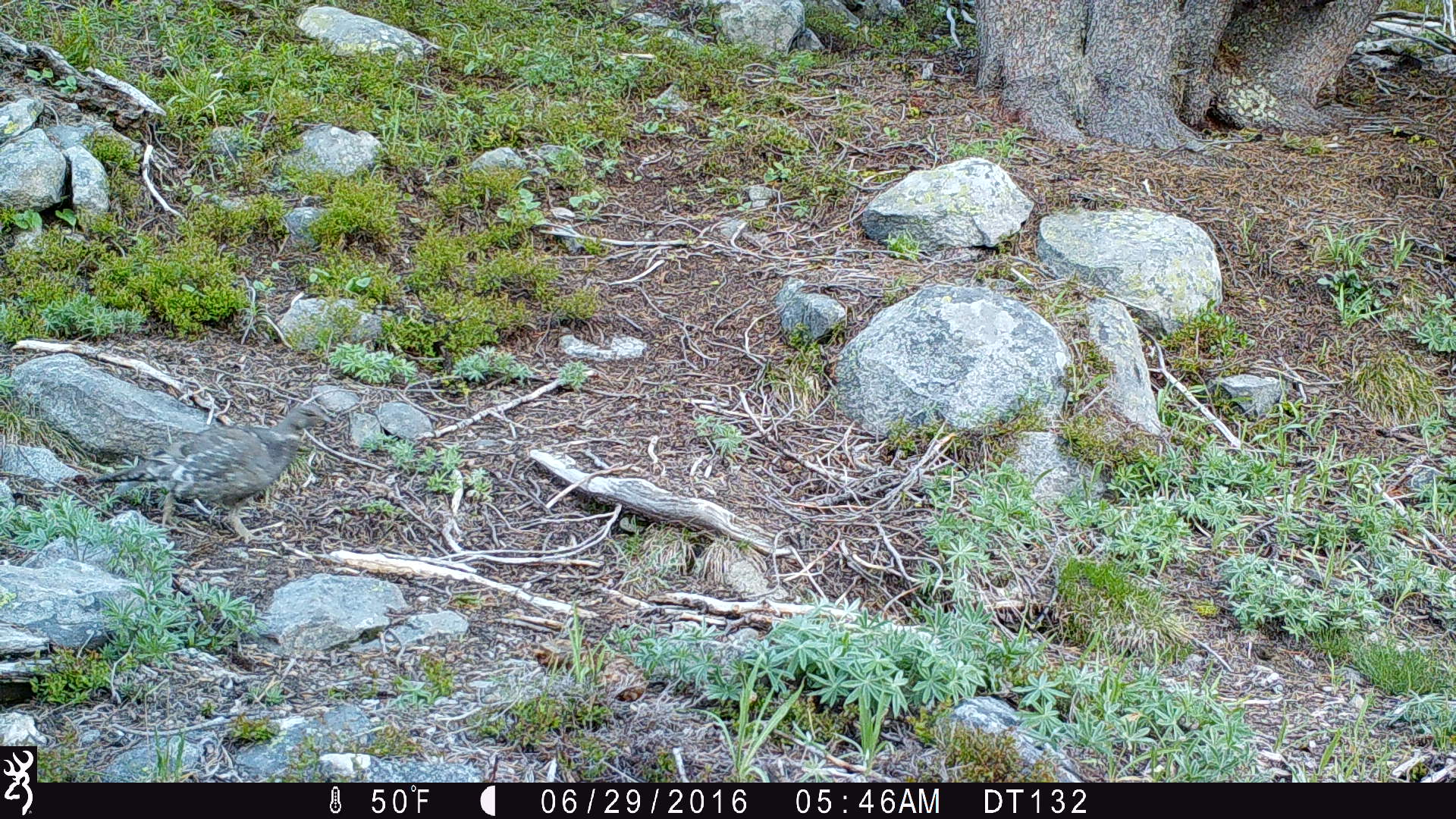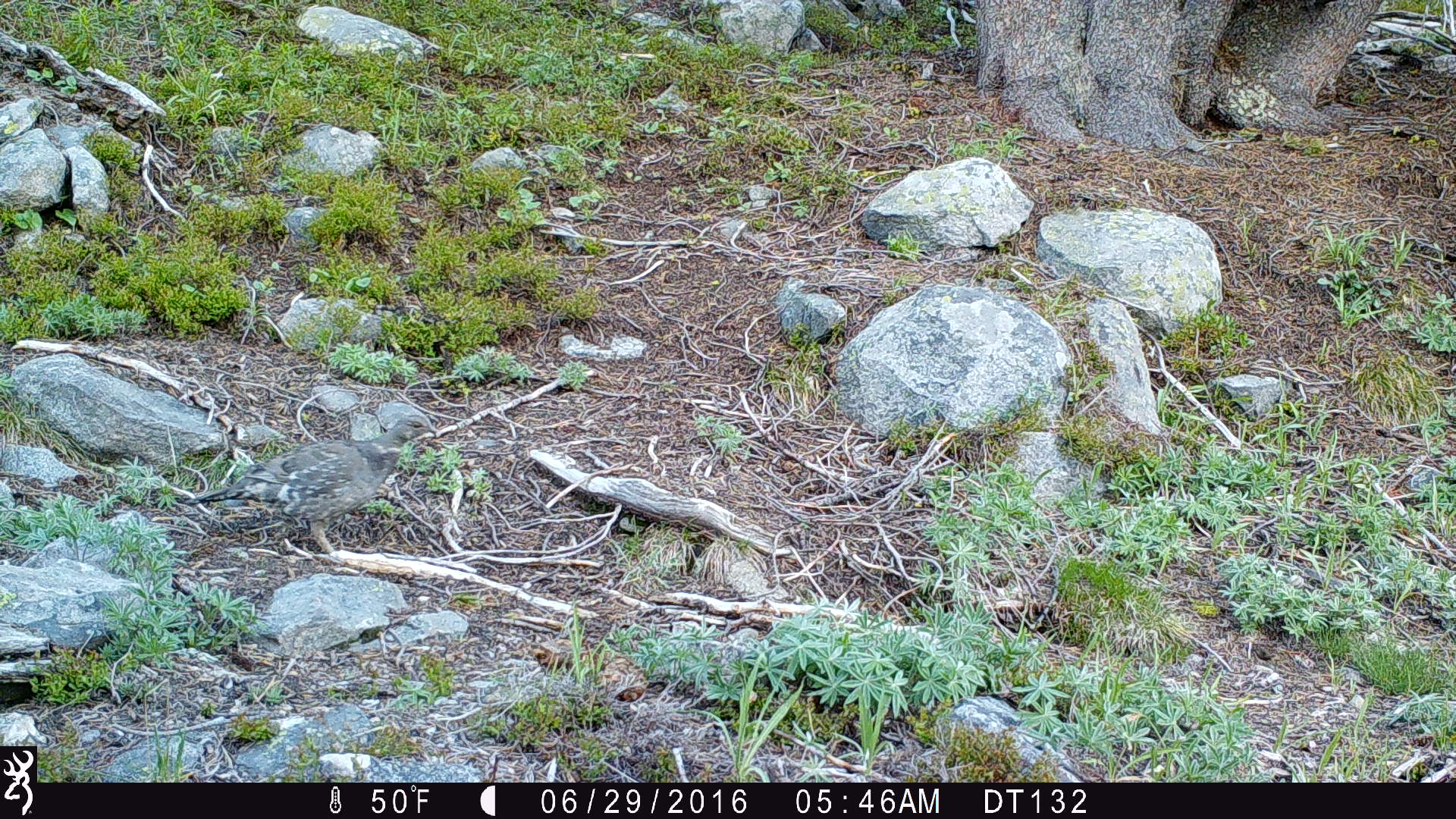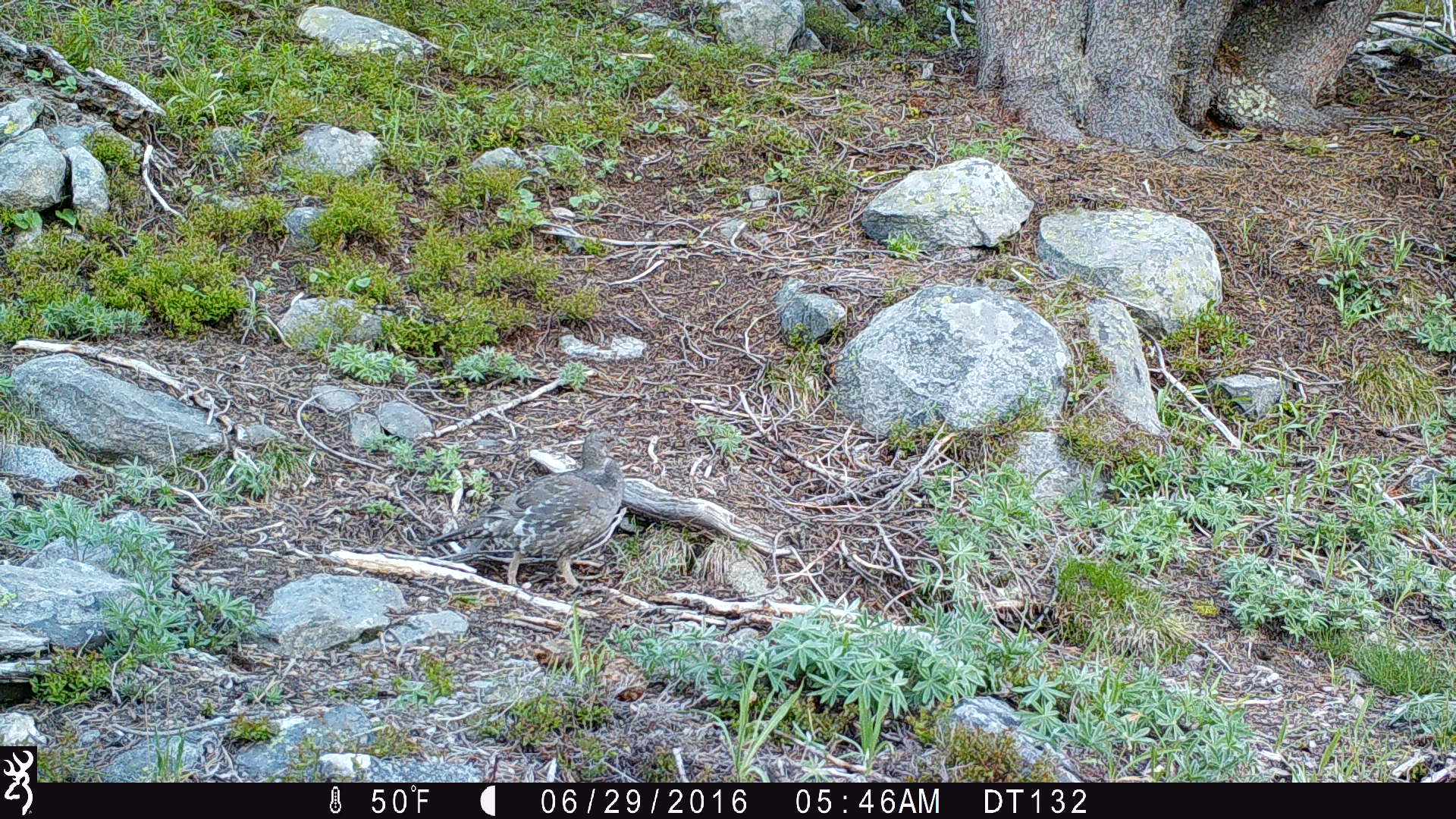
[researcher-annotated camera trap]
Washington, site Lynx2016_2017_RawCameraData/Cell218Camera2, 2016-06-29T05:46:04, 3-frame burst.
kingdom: Animalia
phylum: Chordata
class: Aves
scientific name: Aves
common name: birds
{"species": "Aves (birds)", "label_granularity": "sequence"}